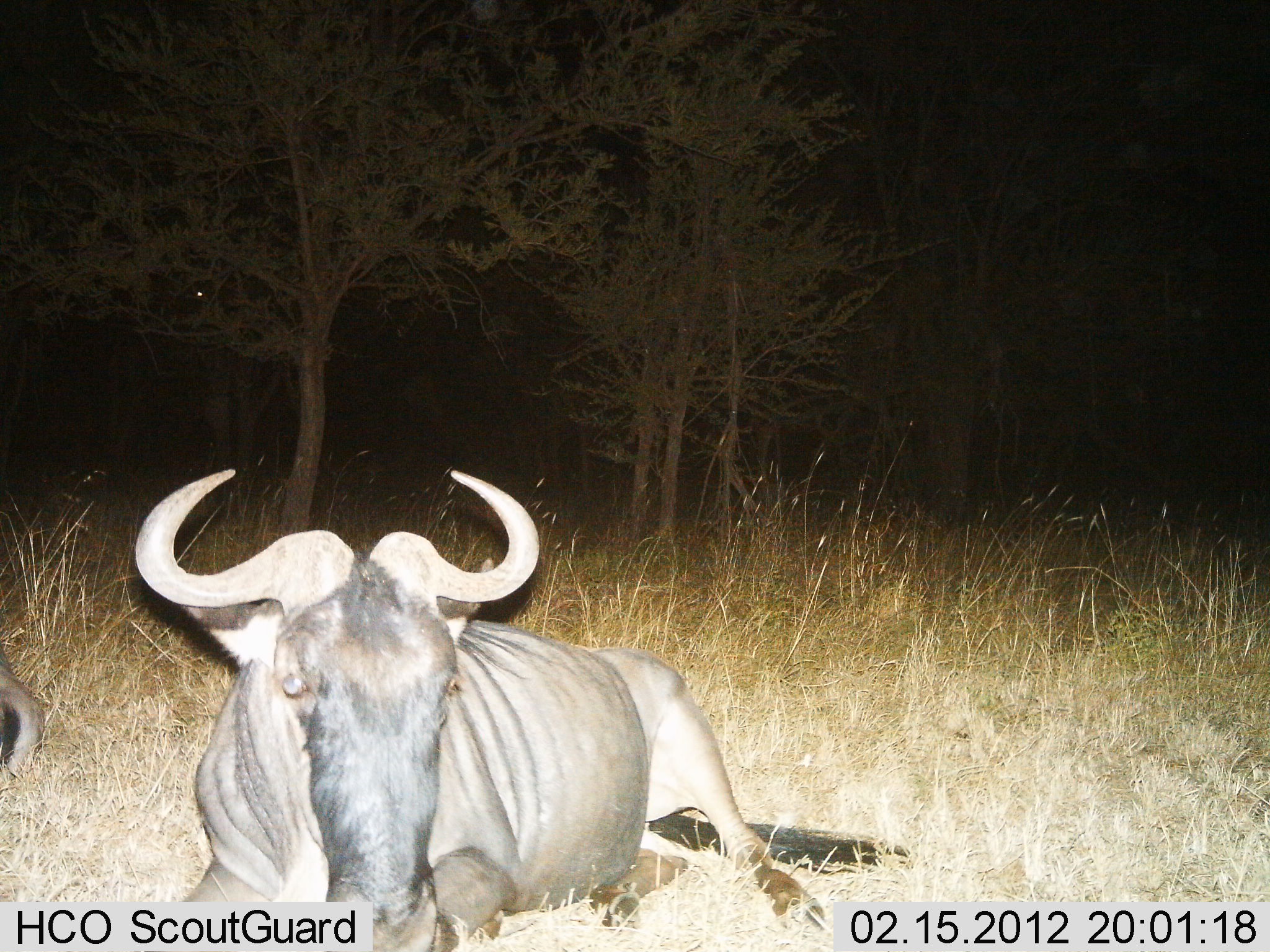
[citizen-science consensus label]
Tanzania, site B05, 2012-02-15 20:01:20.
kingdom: Animalia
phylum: Chordata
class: Mammalia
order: Artiodactyla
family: Bovidae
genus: Connochaetes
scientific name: Connochaetes taurinus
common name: blue wildebeest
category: wildebeest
Wildebeest (blue wildebeest) (Connochaetes taurinus), count 2. Behavior (volunteer vote fractions): standing 0%, resting 97%, moving 0%, interacting 0%. Young present (vote fraction): 3%. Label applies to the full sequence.